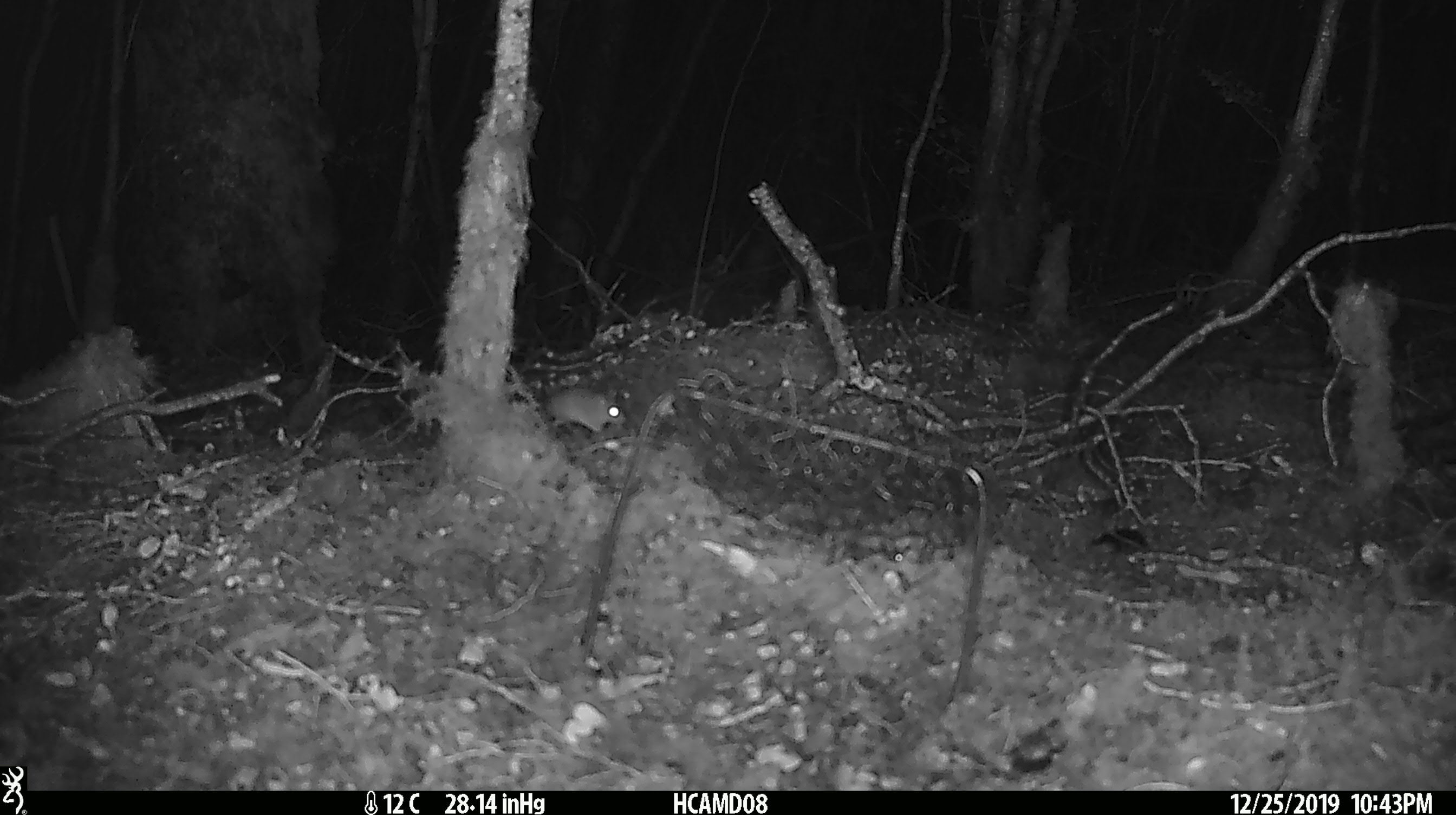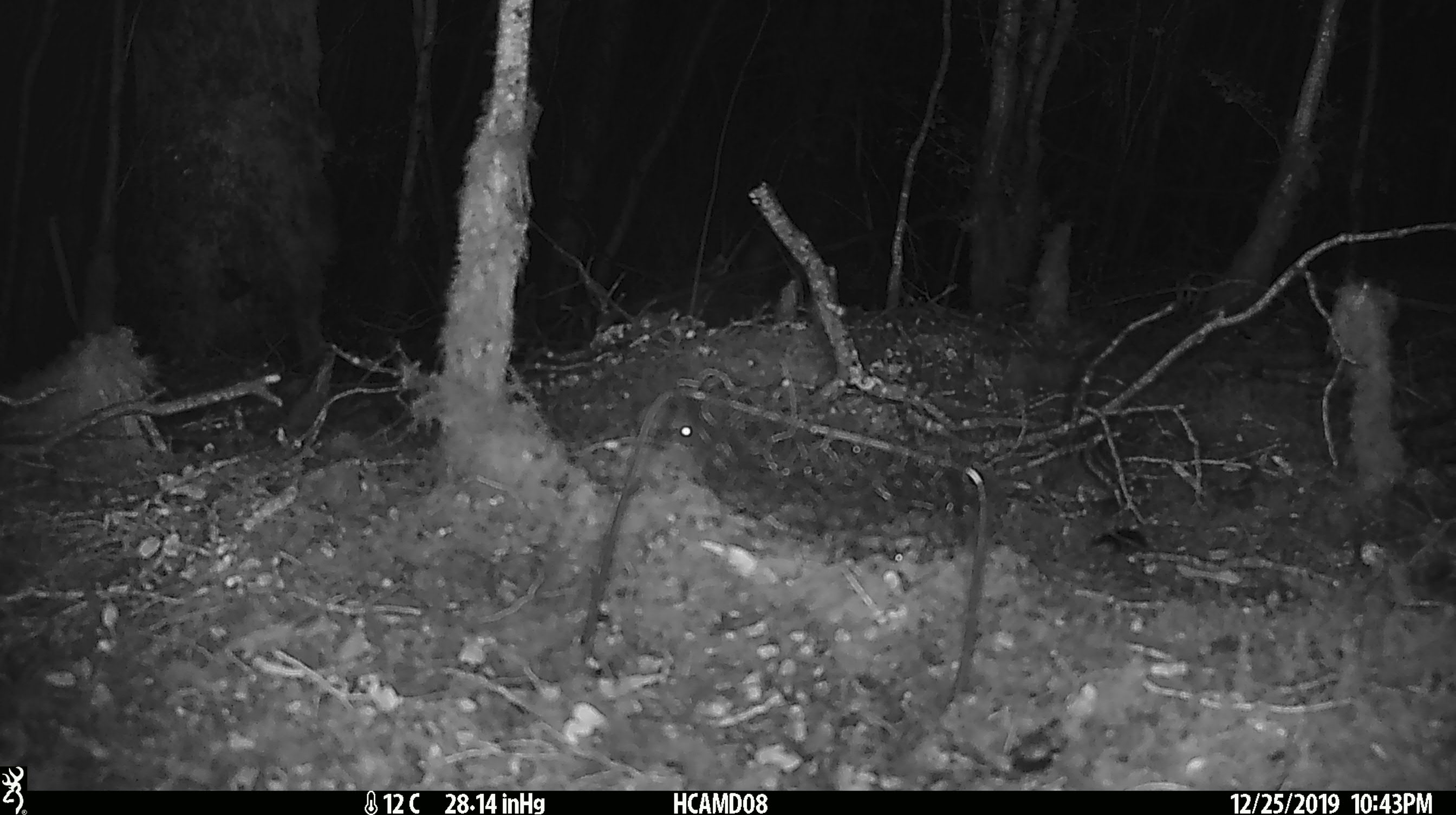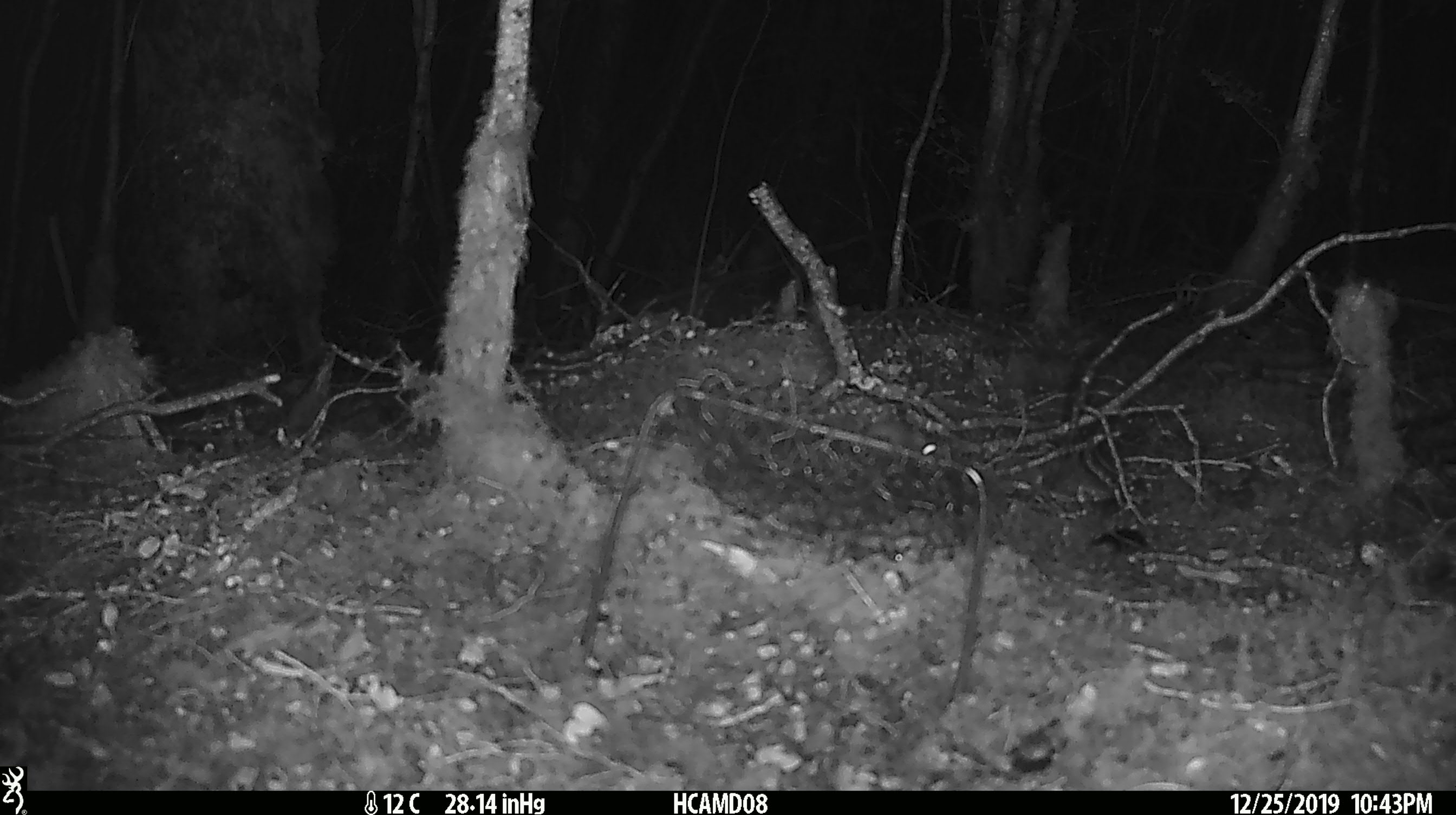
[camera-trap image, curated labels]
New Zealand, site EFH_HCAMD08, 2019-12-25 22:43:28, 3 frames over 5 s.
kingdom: Animalia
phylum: Chordata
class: Mammalia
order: Rodentia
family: Muridae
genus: Mus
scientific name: Mus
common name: mouse